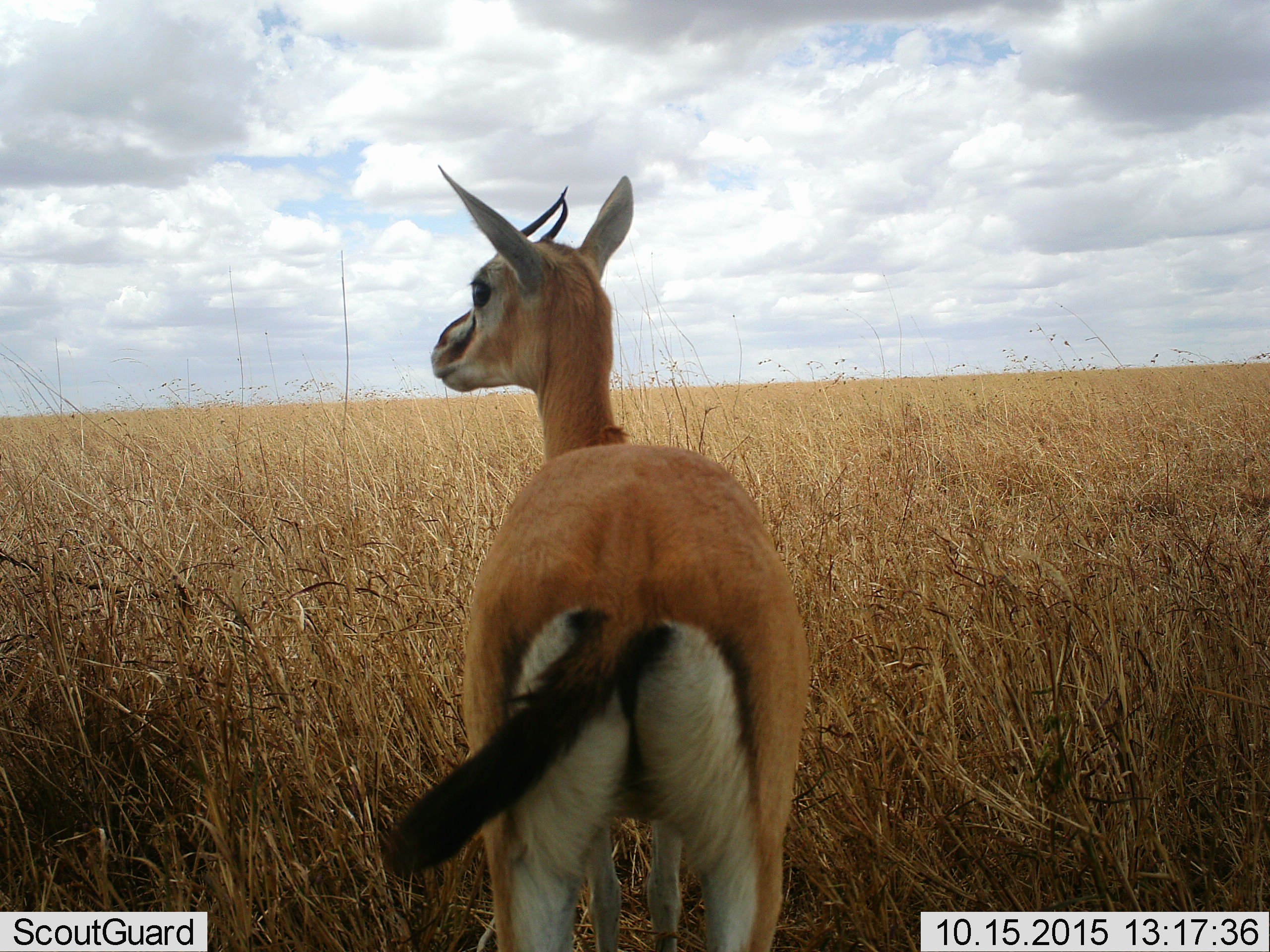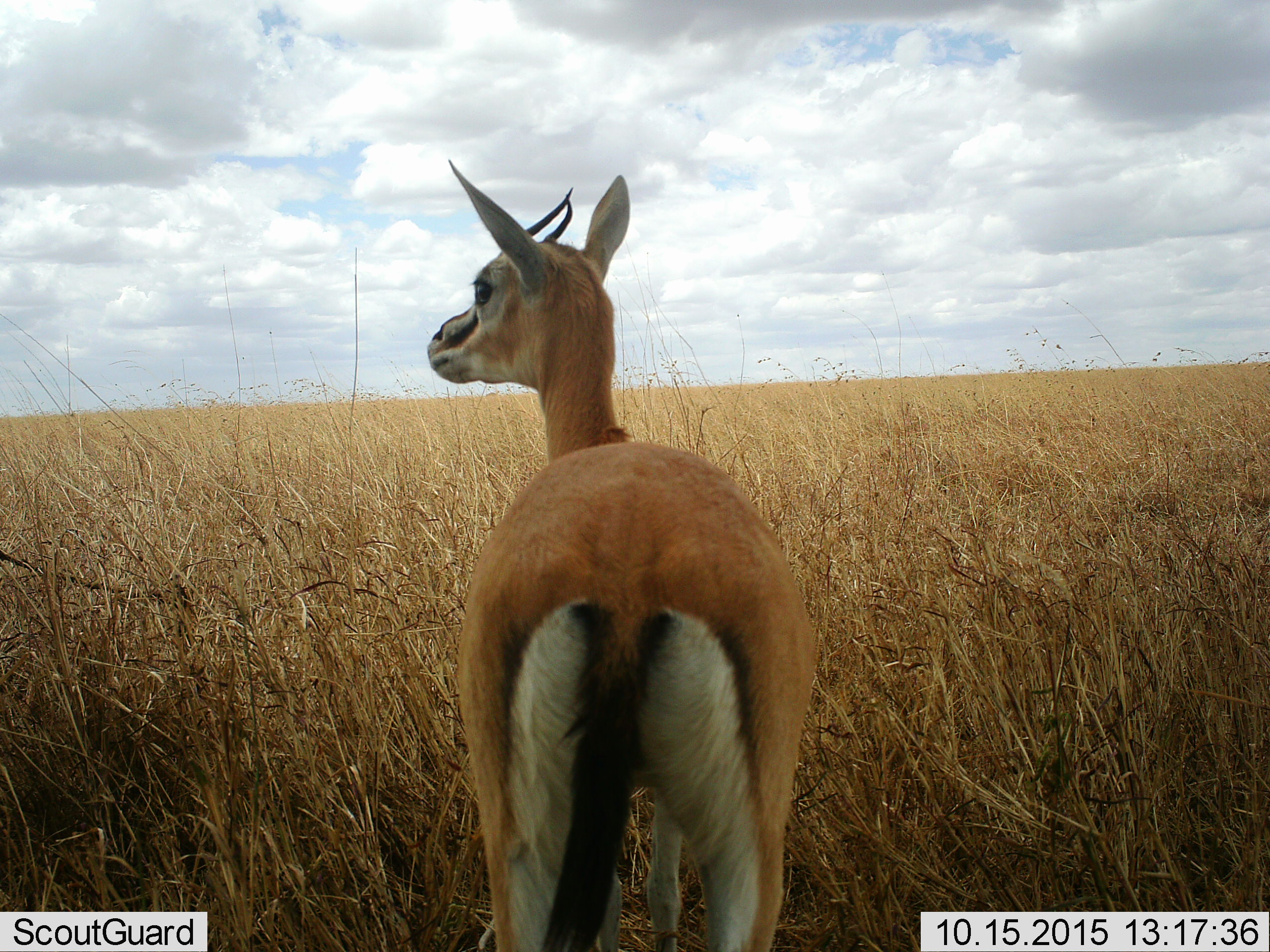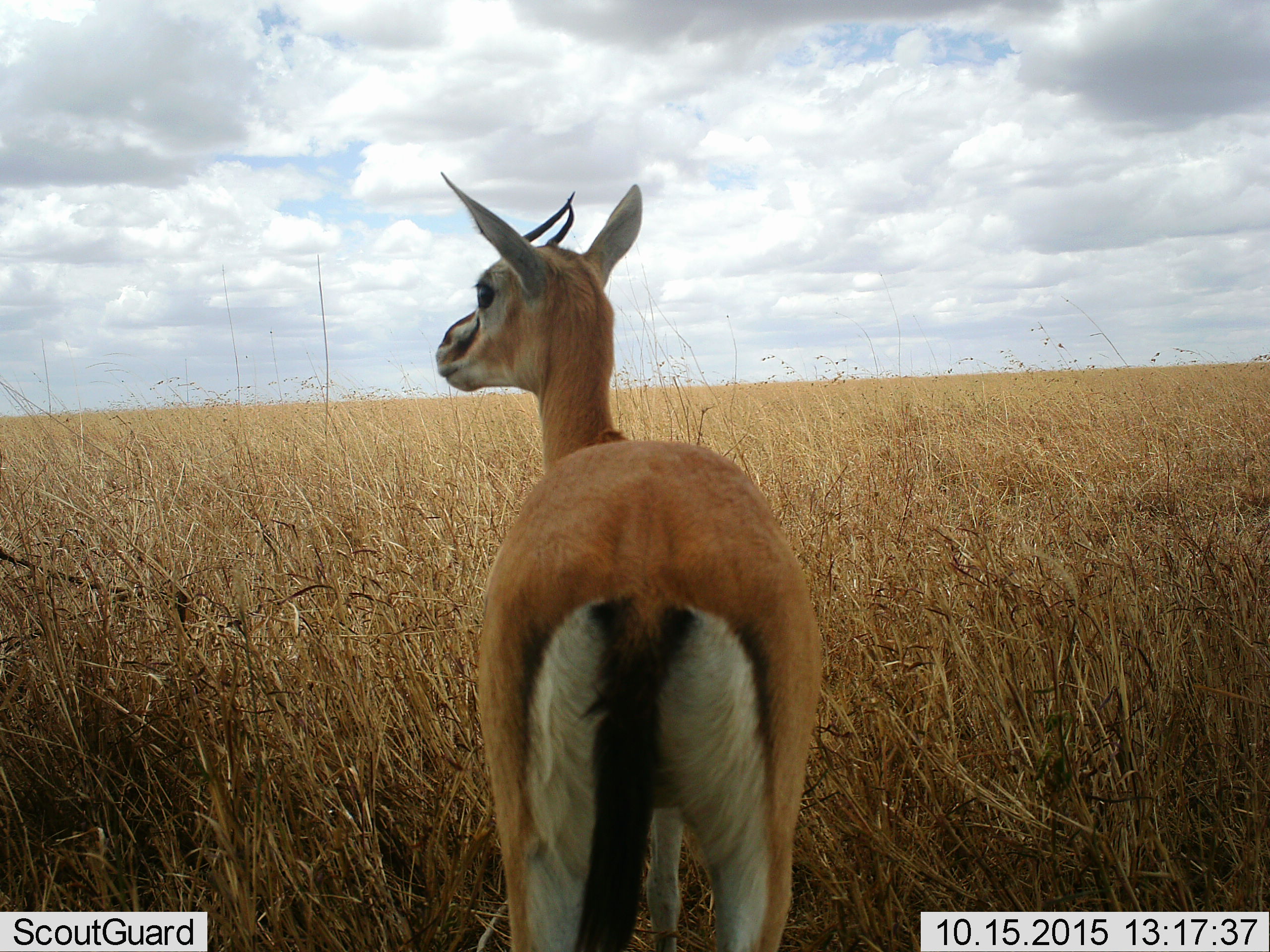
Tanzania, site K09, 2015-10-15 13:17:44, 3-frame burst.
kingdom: Animalia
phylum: Chordata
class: Mammalia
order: Artiodactyla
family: Bovidae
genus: Eudorcas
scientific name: Eudorcas thomsonii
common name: thomson's gazelle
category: gazellethomsons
Gazellethomsons (thomson's gazelle) (Eudorcas thomsonii), count 1. Behavior (volunteer vote fractions): standing 88%, resting 0%, moving 12%, interacting 0%. Young present (vote fraction): 12%. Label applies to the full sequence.